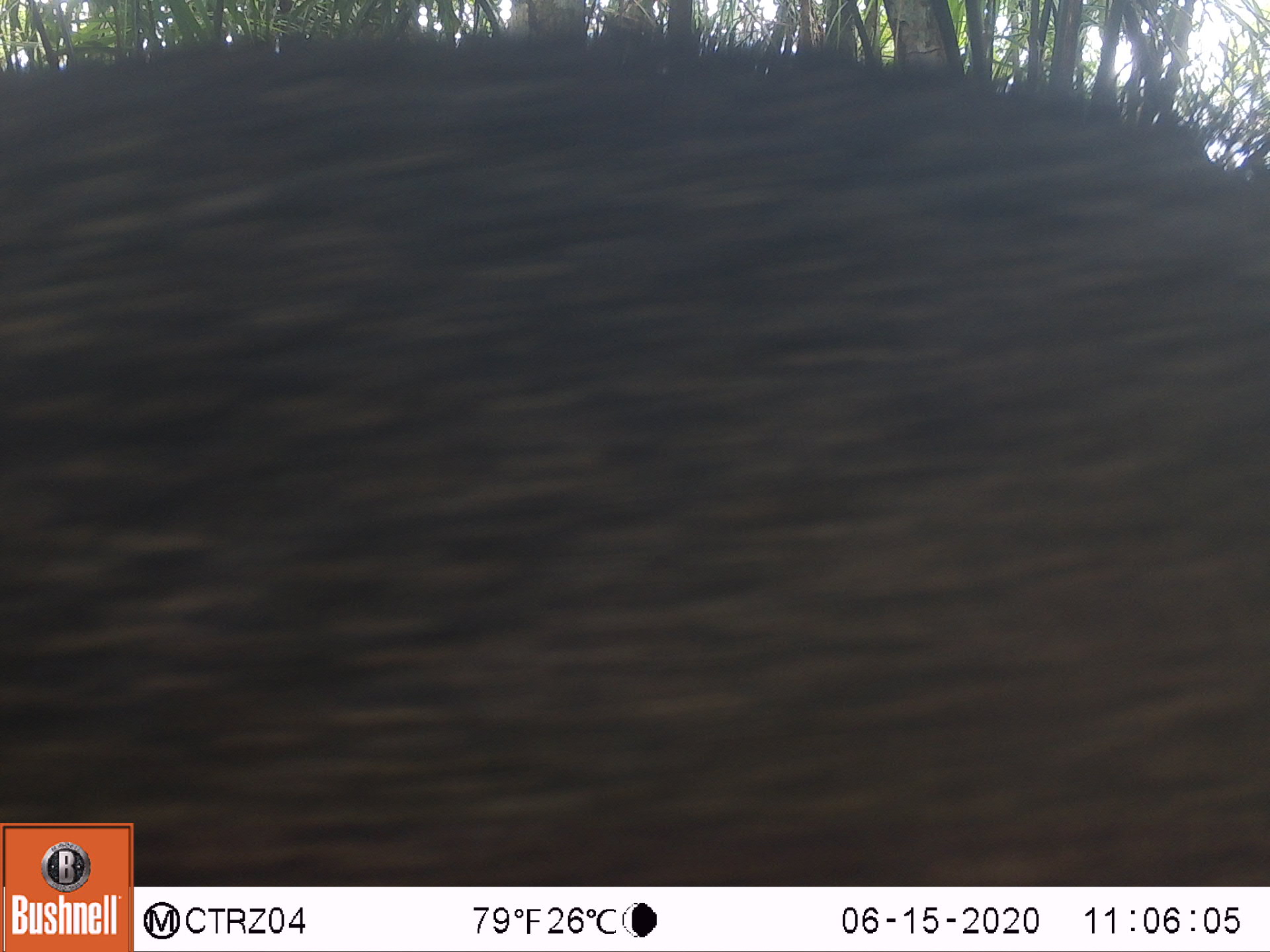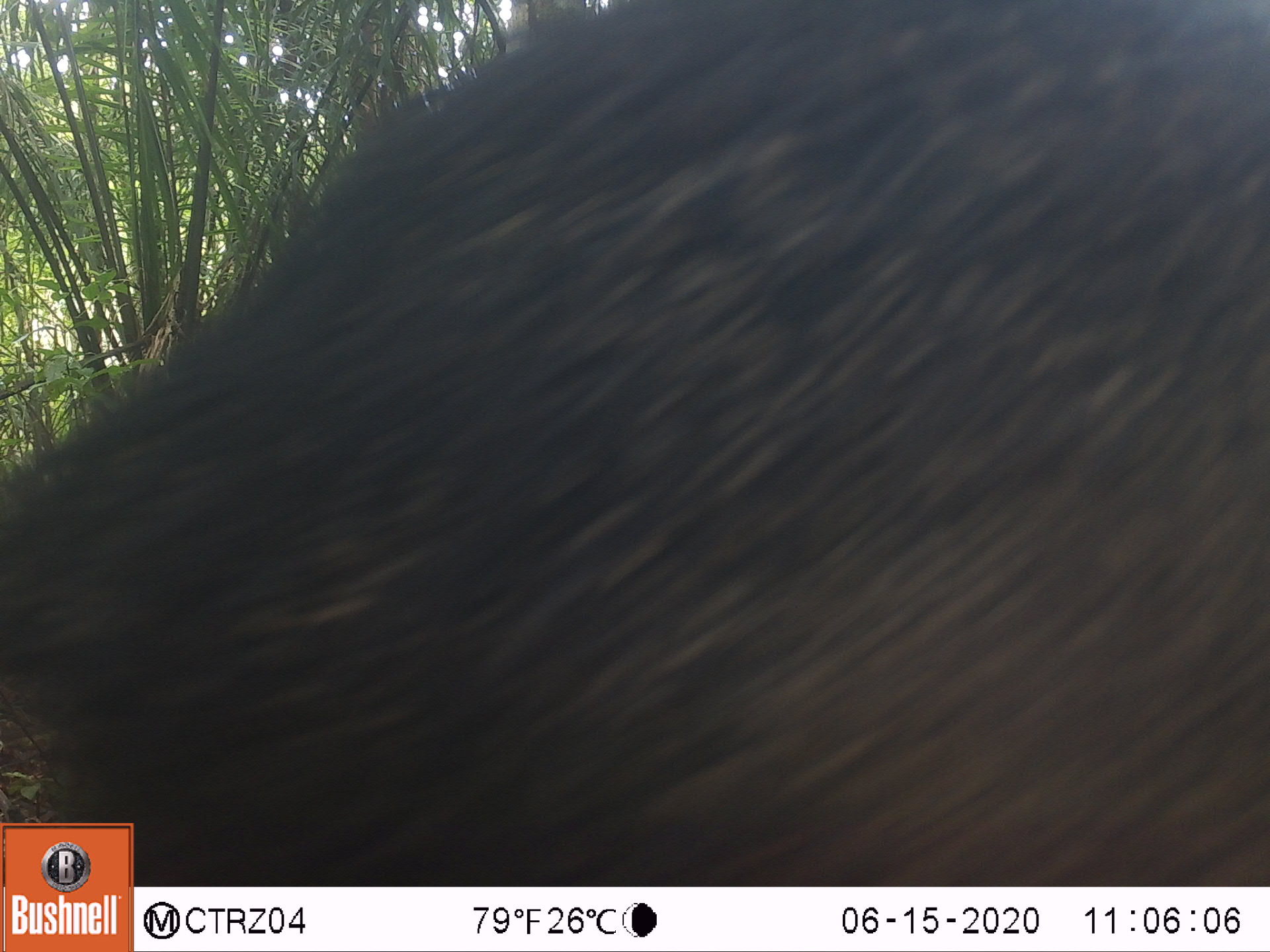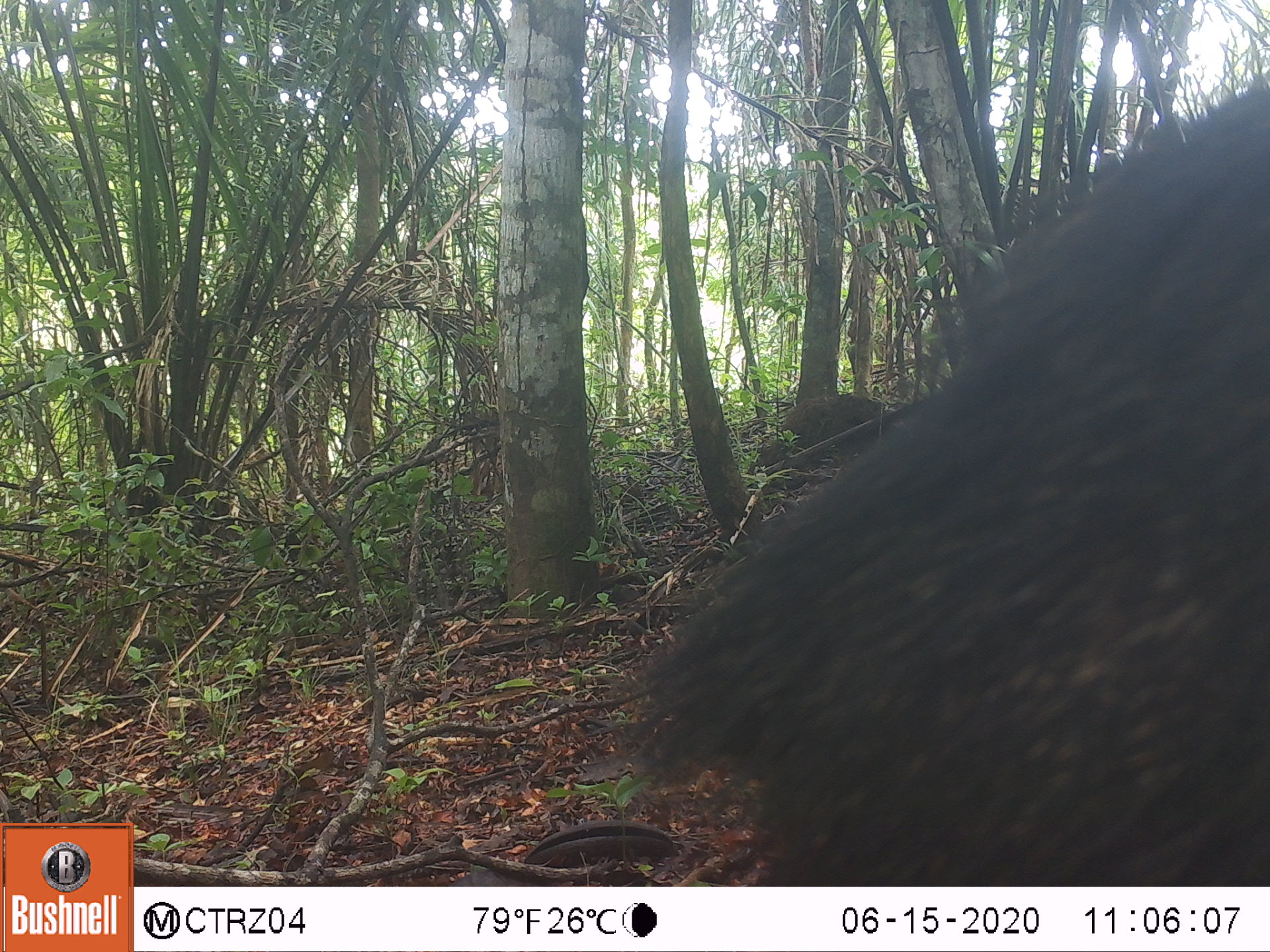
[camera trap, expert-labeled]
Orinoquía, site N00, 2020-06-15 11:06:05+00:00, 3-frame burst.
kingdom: Animalia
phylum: Chordata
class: Mammalia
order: Artiodactyla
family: Tayassuidae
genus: Pecari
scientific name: Pecari tajacu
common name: collared peccary